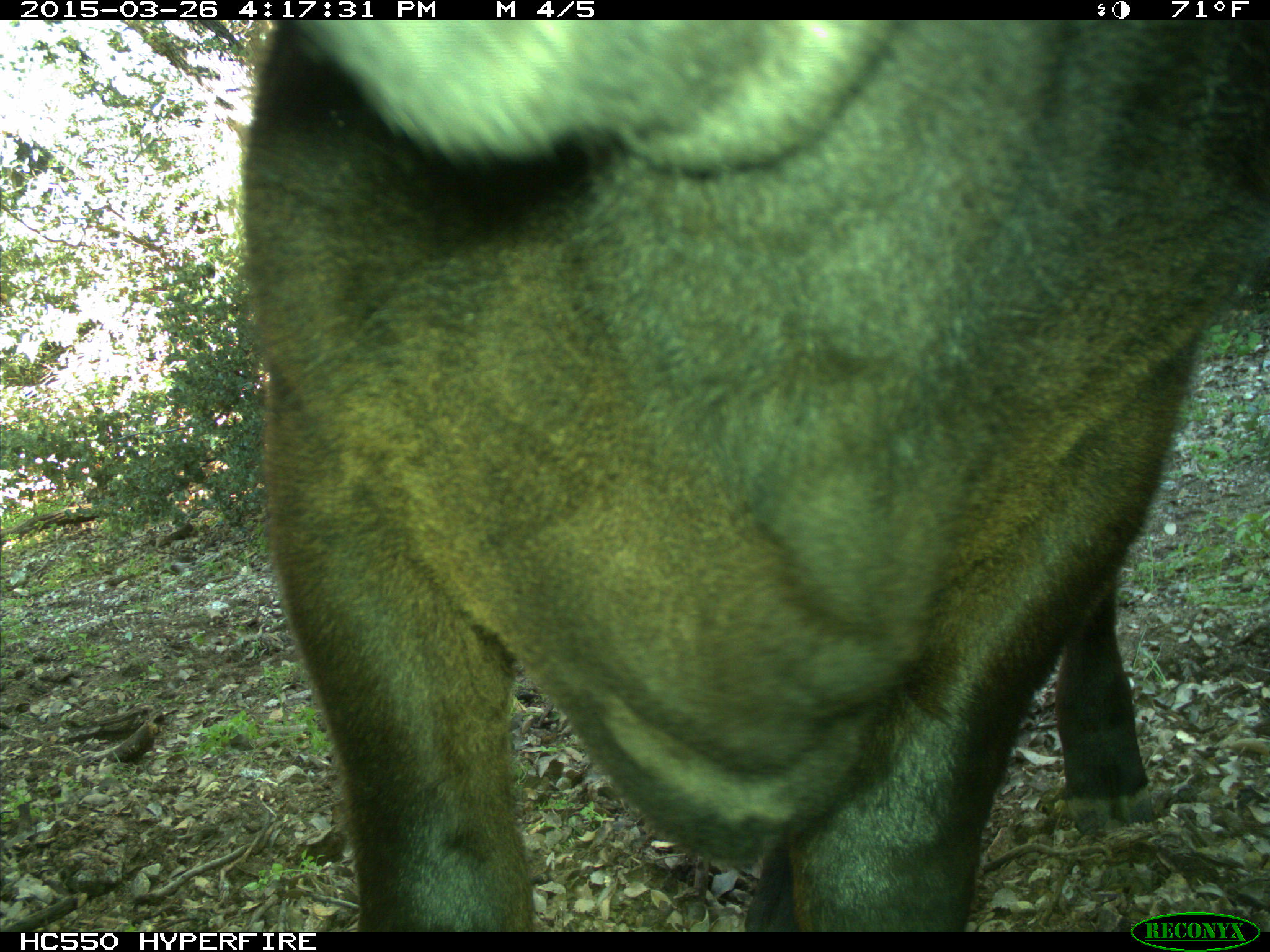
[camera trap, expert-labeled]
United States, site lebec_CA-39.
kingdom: Animalia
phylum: Chordata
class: Mammalia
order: Artiodactyla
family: Bovidae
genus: Bos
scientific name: Bos taurus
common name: domestic cow